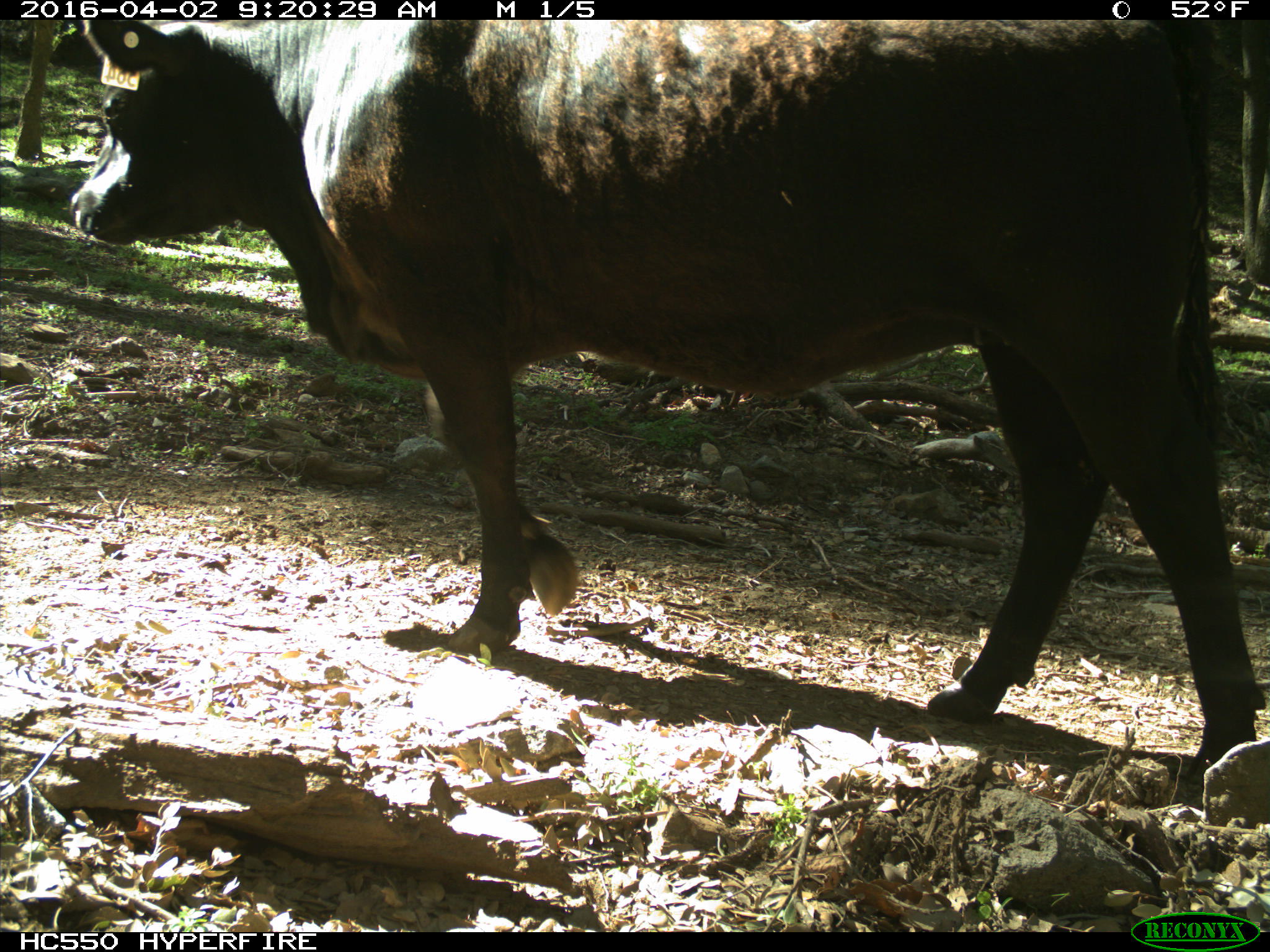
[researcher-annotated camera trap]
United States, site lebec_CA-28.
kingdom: Animalia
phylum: Chordata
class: Mammalia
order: Artiodactyla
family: Bovidae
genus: Bos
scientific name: Bos taurus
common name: domestic cow